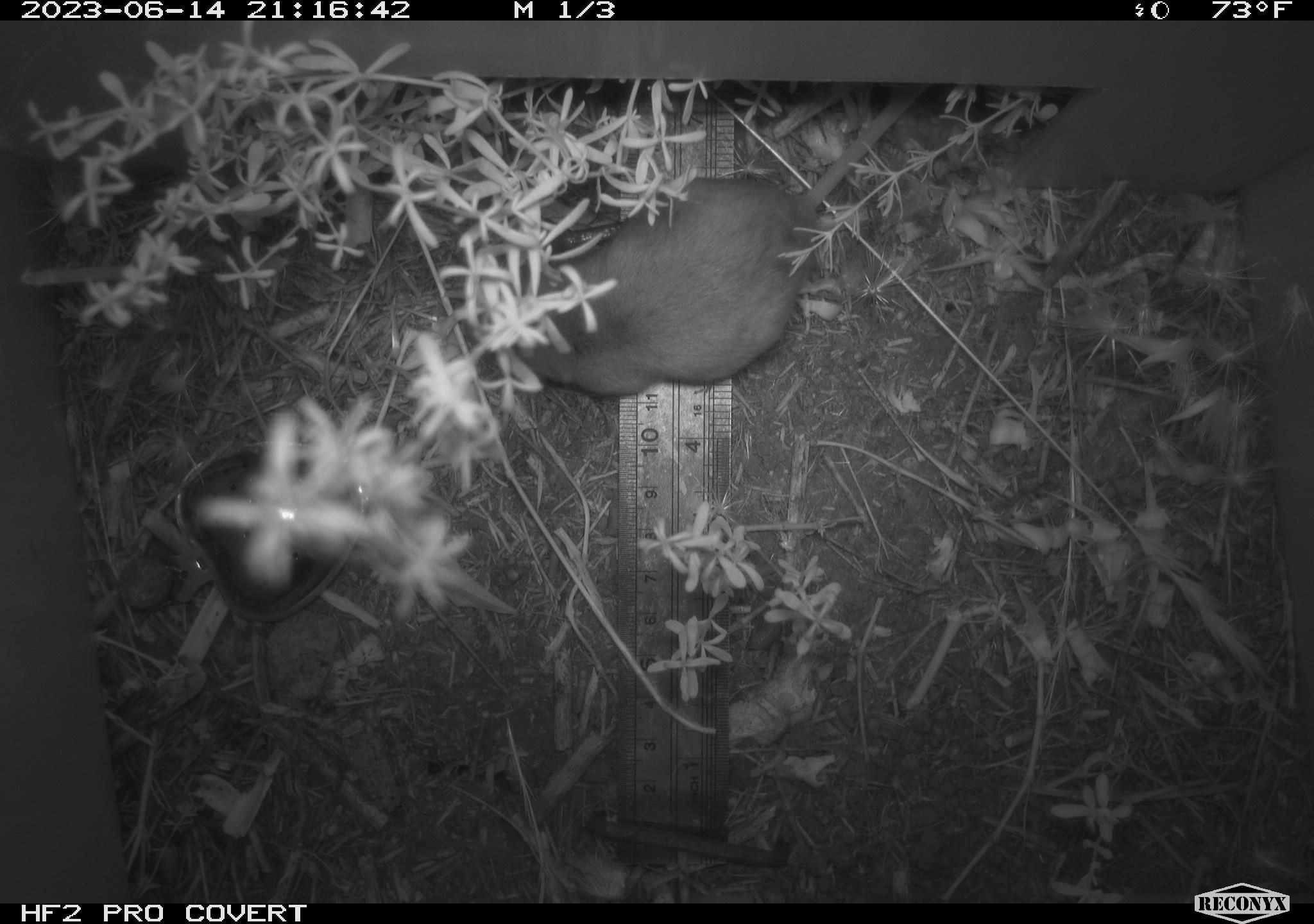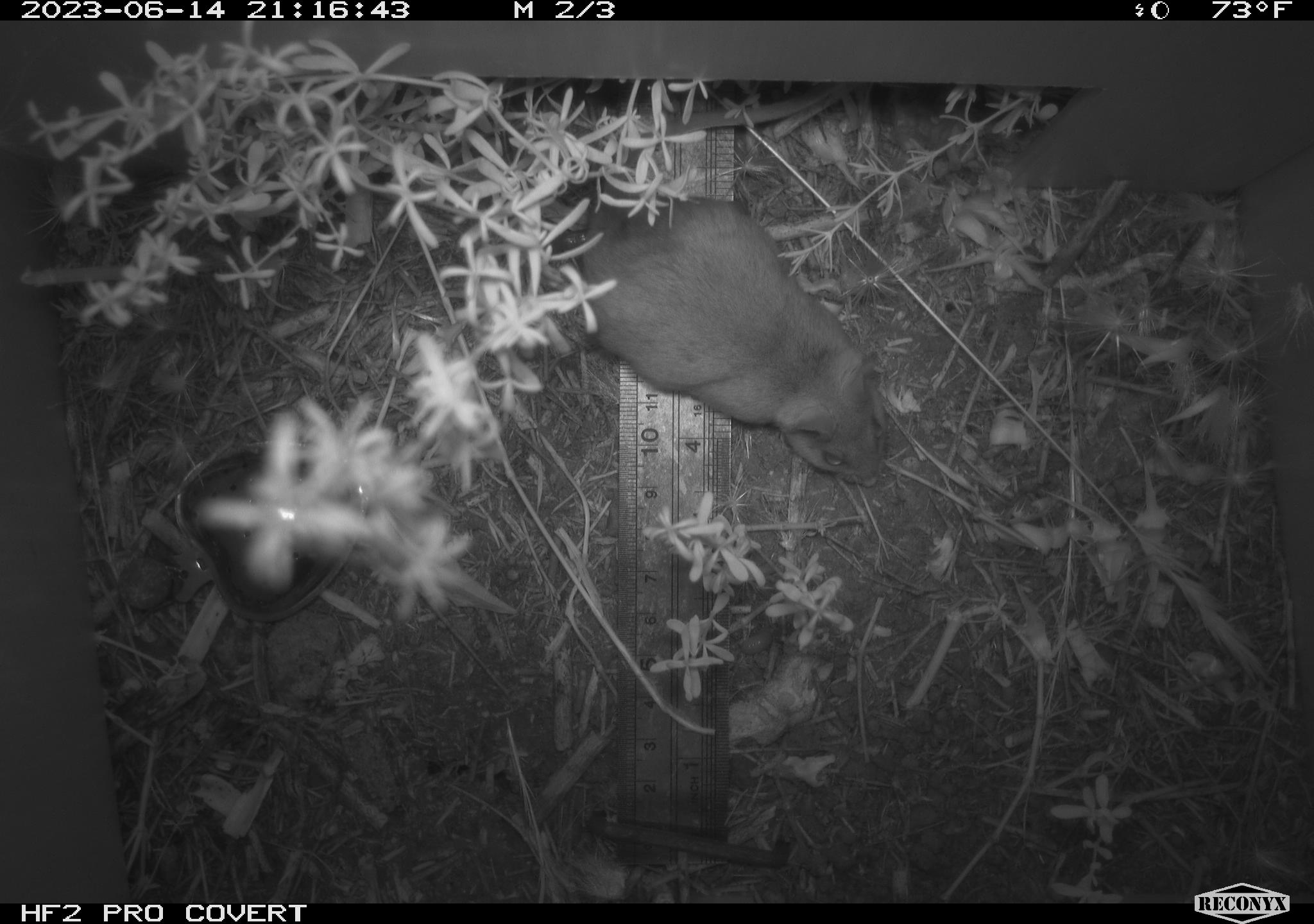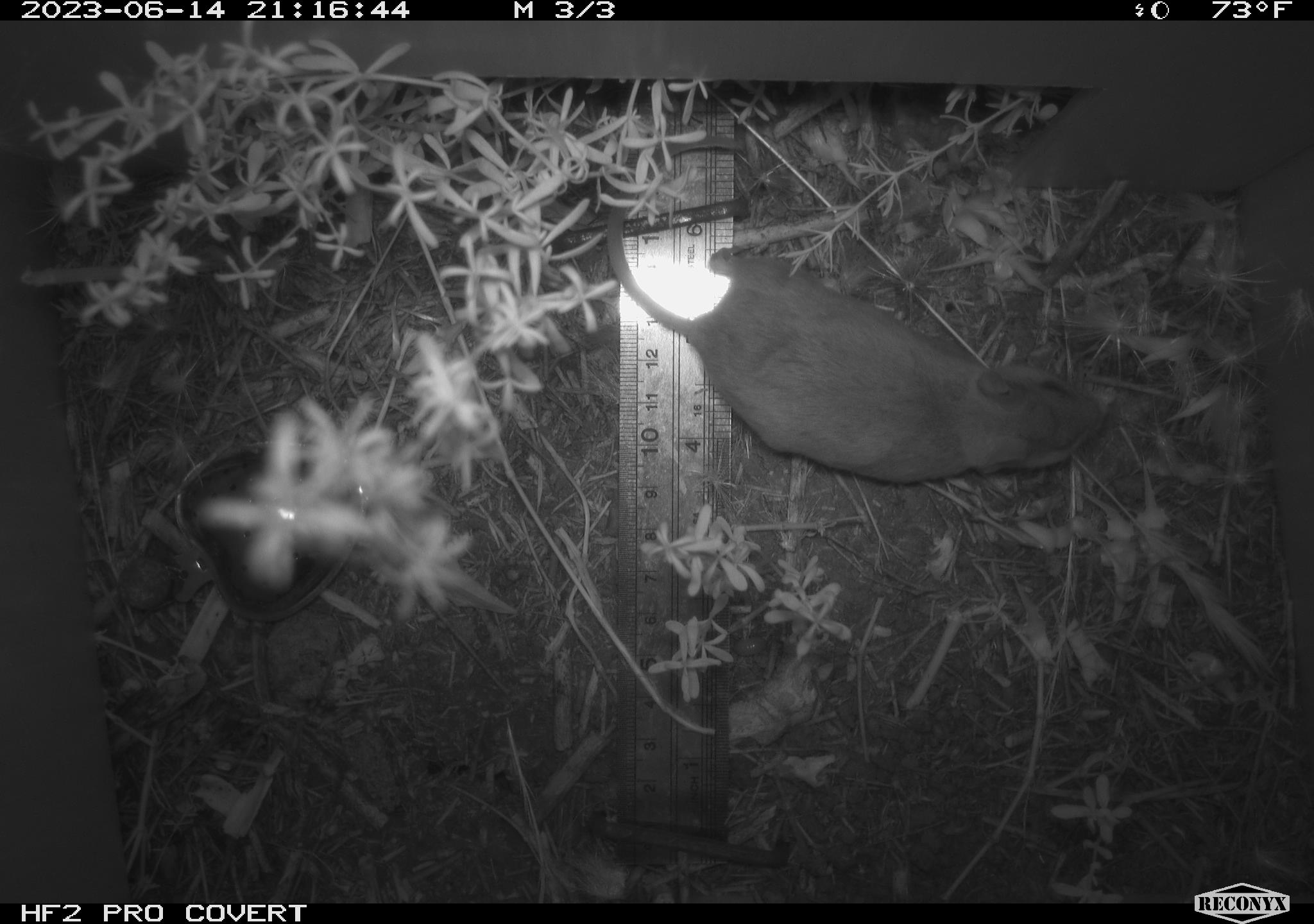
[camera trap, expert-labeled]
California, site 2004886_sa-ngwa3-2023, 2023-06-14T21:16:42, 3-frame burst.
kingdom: Animalia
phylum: Chordata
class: Mammalia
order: Rodentia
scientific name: Rodentia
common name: mouse species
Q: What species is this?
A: Mouse species (Rodentia).